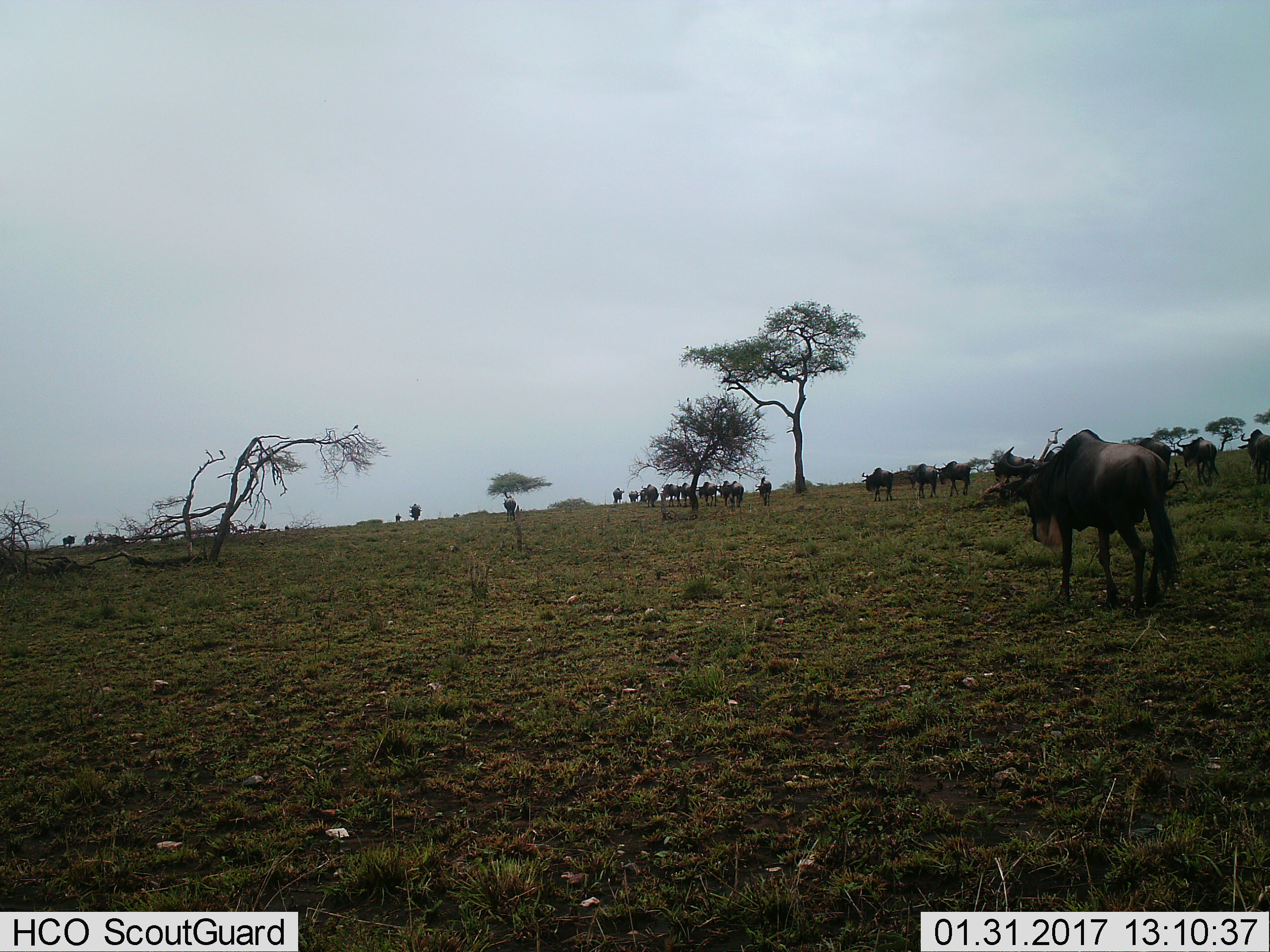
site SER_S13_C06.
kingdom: Animalia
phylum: Chordata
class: Mammalia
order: Artiodactyla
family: Bovidae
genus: Connochaetes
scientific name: Connochaetes taurinus taurinus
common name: blue wildebeest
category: wildebeestblue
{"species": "wildebeestblue (blue wildebeest) (Connochaetes taurinus taurinus)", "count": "11-50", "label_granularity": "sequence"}